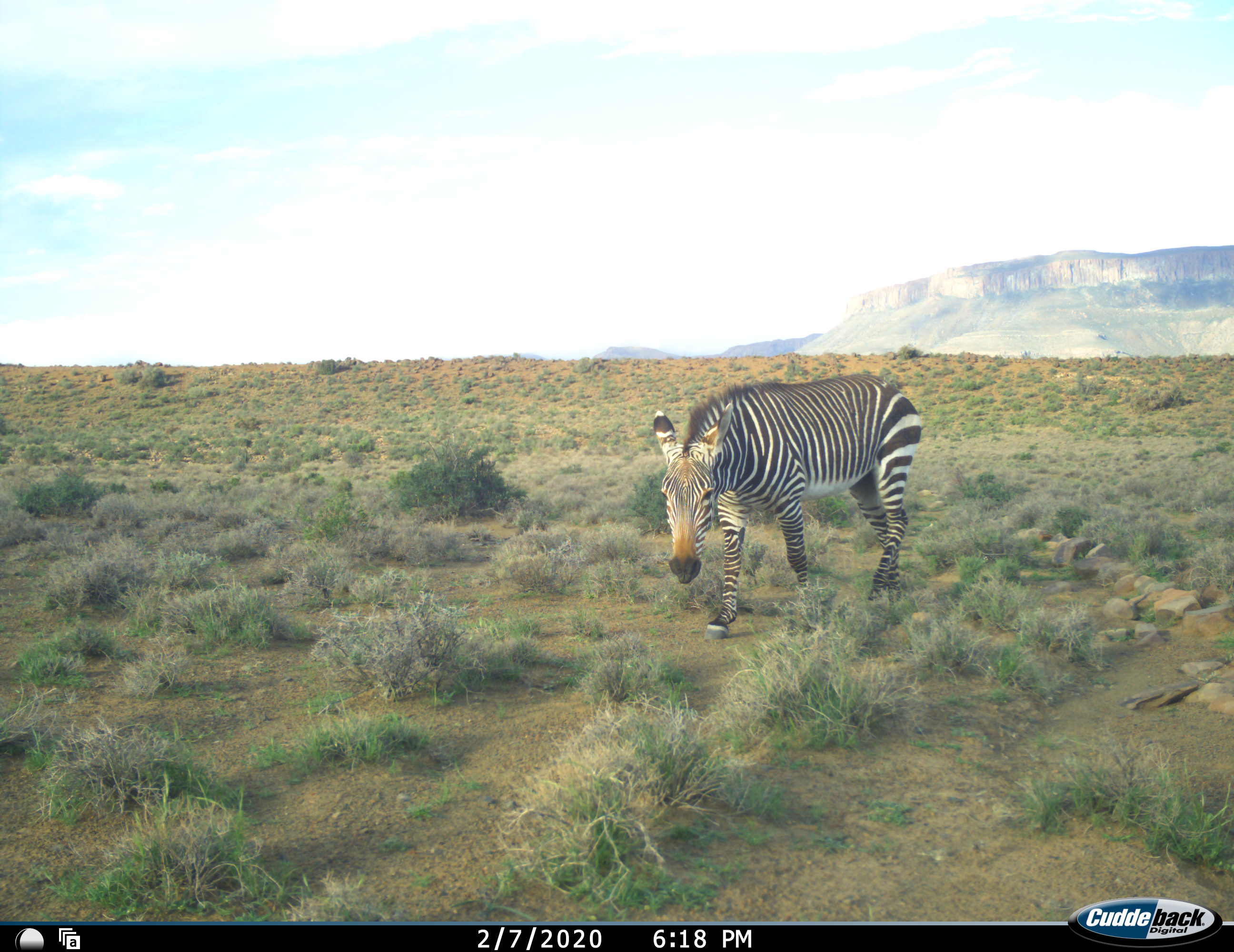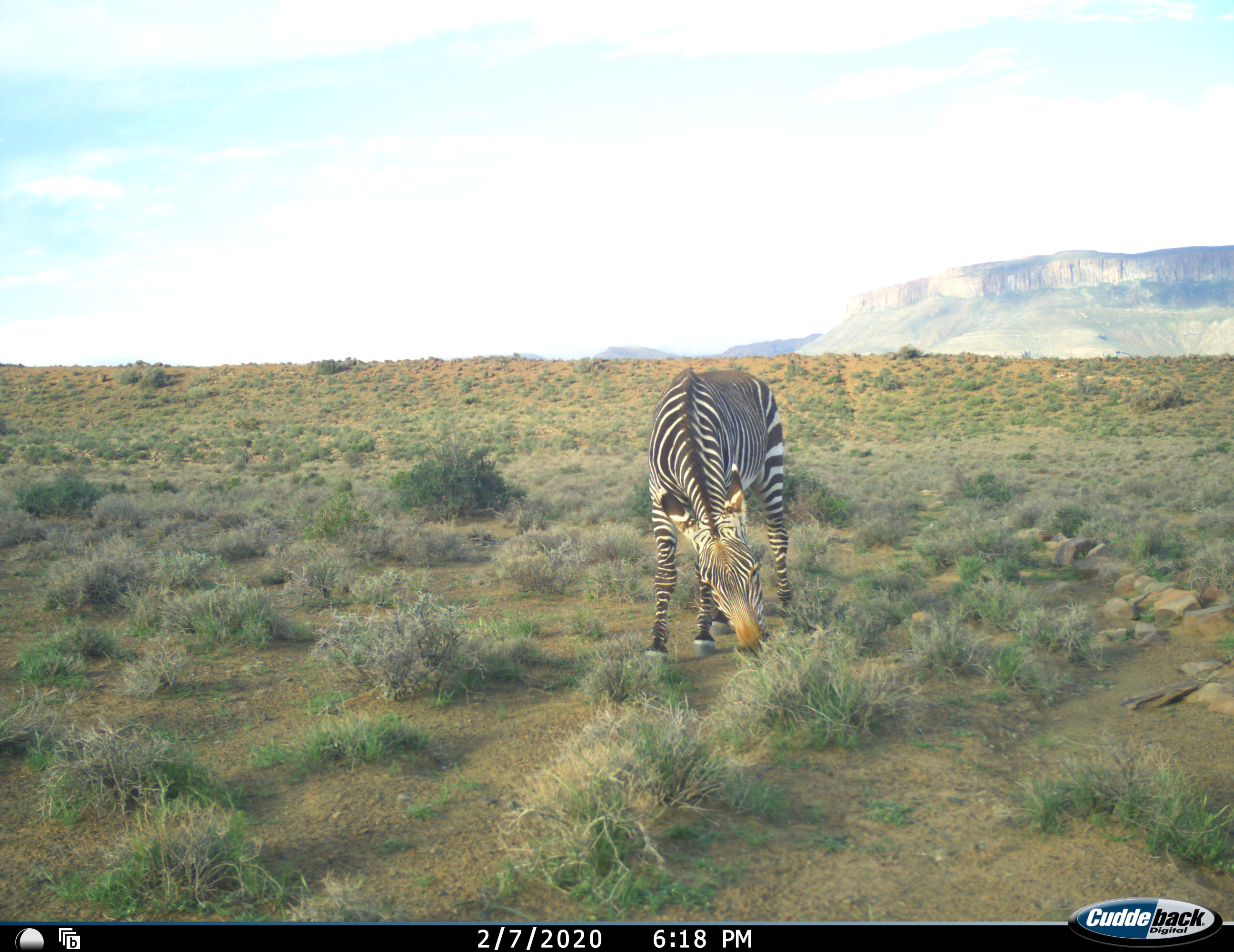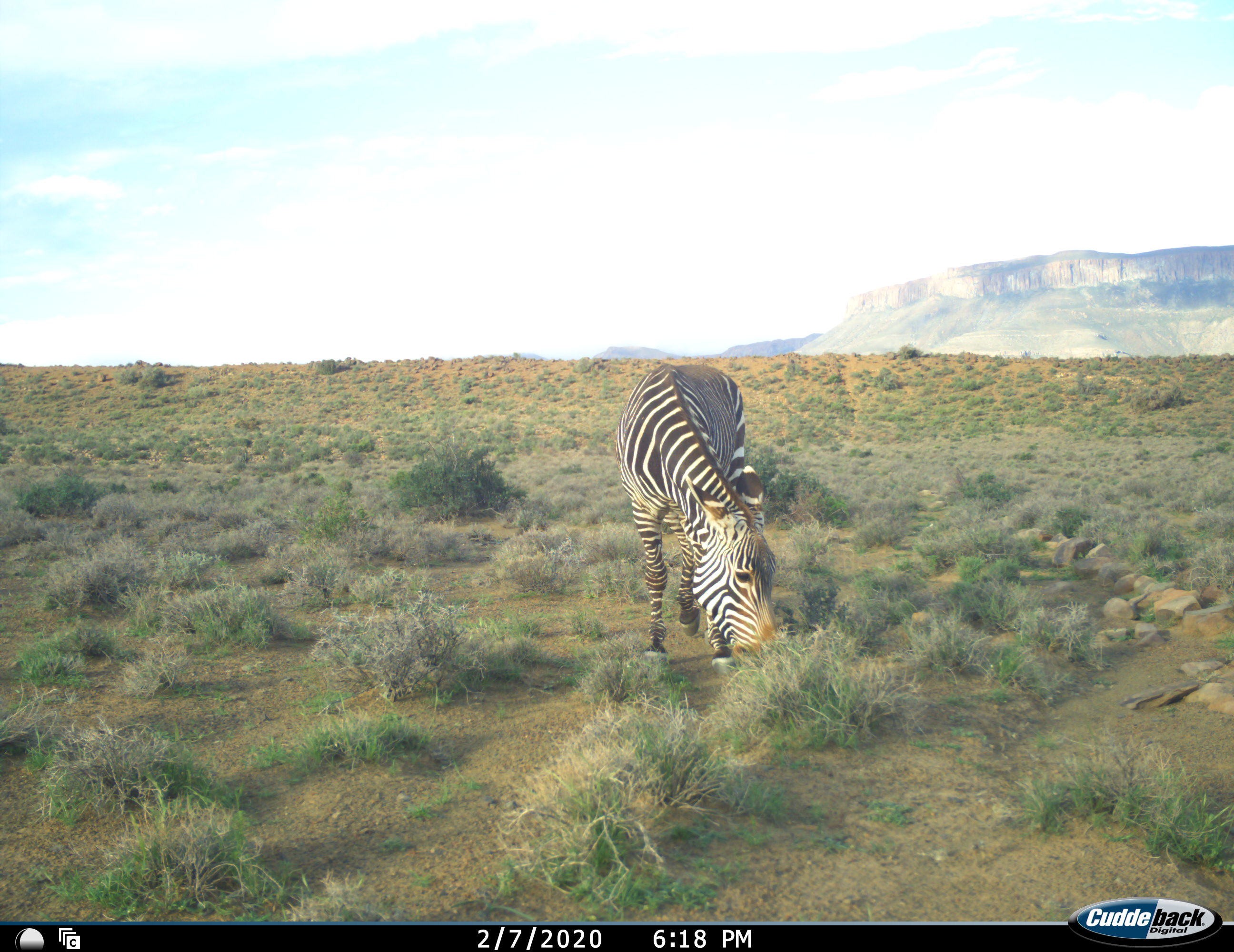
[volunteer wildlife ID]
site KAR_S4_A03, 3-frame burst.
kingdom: Animalia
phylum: Chordata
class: Mammalia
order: Perissodactyla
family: Equidae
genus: Equus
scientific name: Equus zebra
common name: mountain zebra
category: zebramountain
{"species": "zebramountain (mountain zebra) (Equus zebra)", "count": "1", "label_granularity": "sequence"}